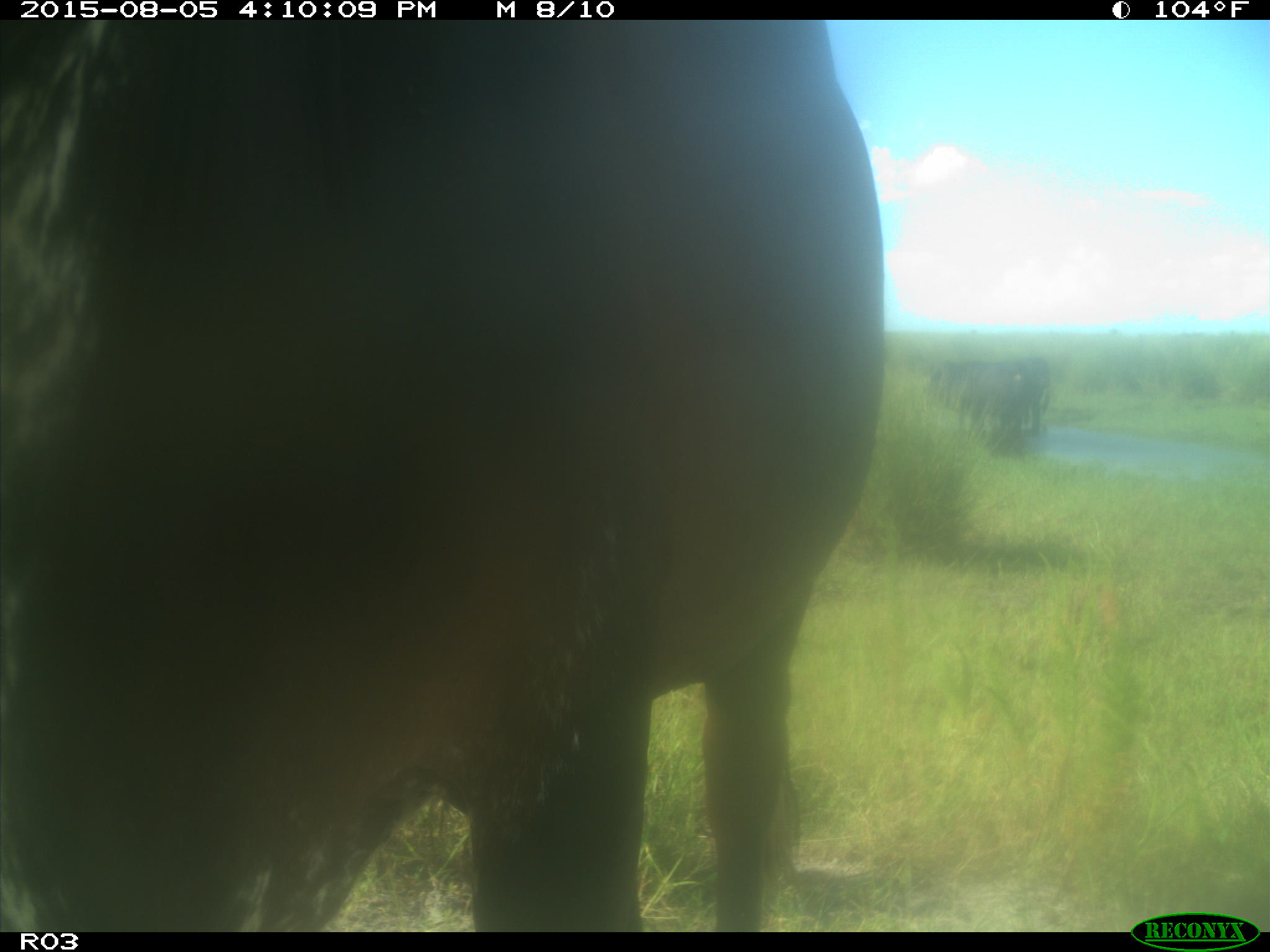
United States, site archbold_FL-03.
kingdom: Animalia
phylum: Chordata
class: Mammalia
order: Artiodactyla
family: Bovidae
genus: Bos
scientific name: Bos taurus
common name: domestic cow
Bos taurus (domestic cow).